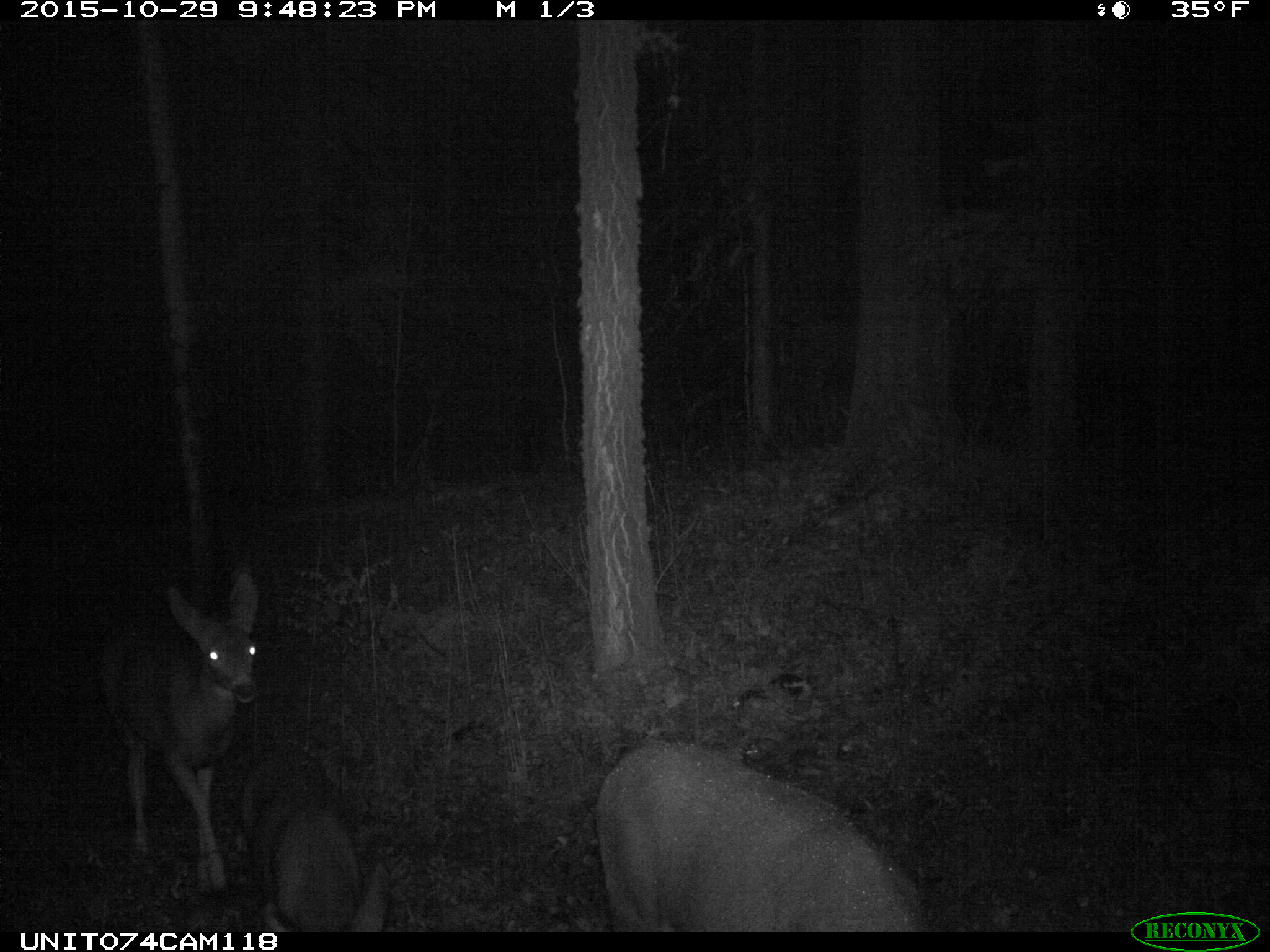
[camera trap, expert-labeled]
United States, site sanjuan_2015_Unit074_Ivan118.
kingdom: Animalia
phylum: Chordata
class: Mammalia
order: Artiodactyla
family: Cervidae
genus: Odocoileus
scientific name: Odocoileus hemionus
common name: mule deer